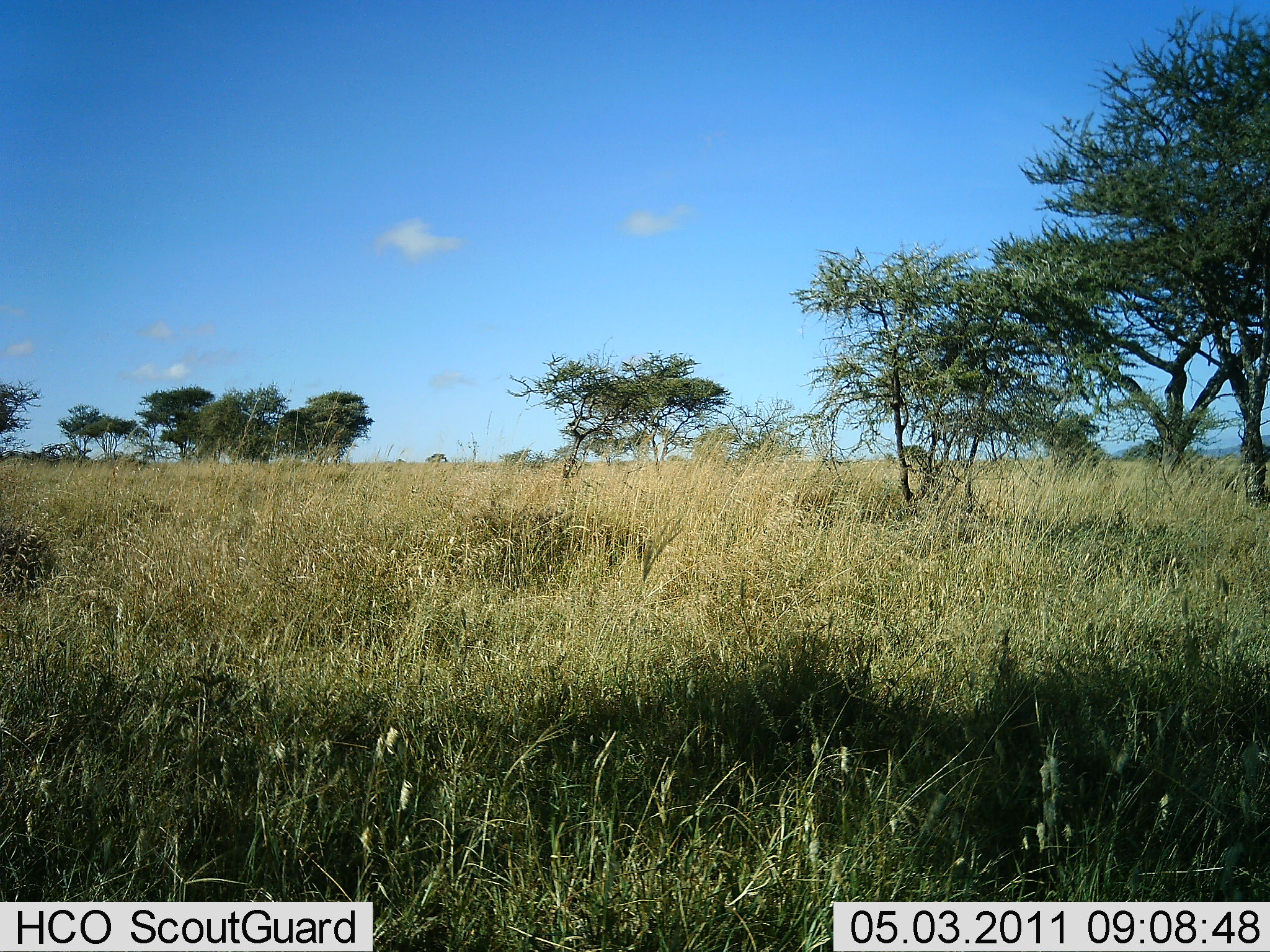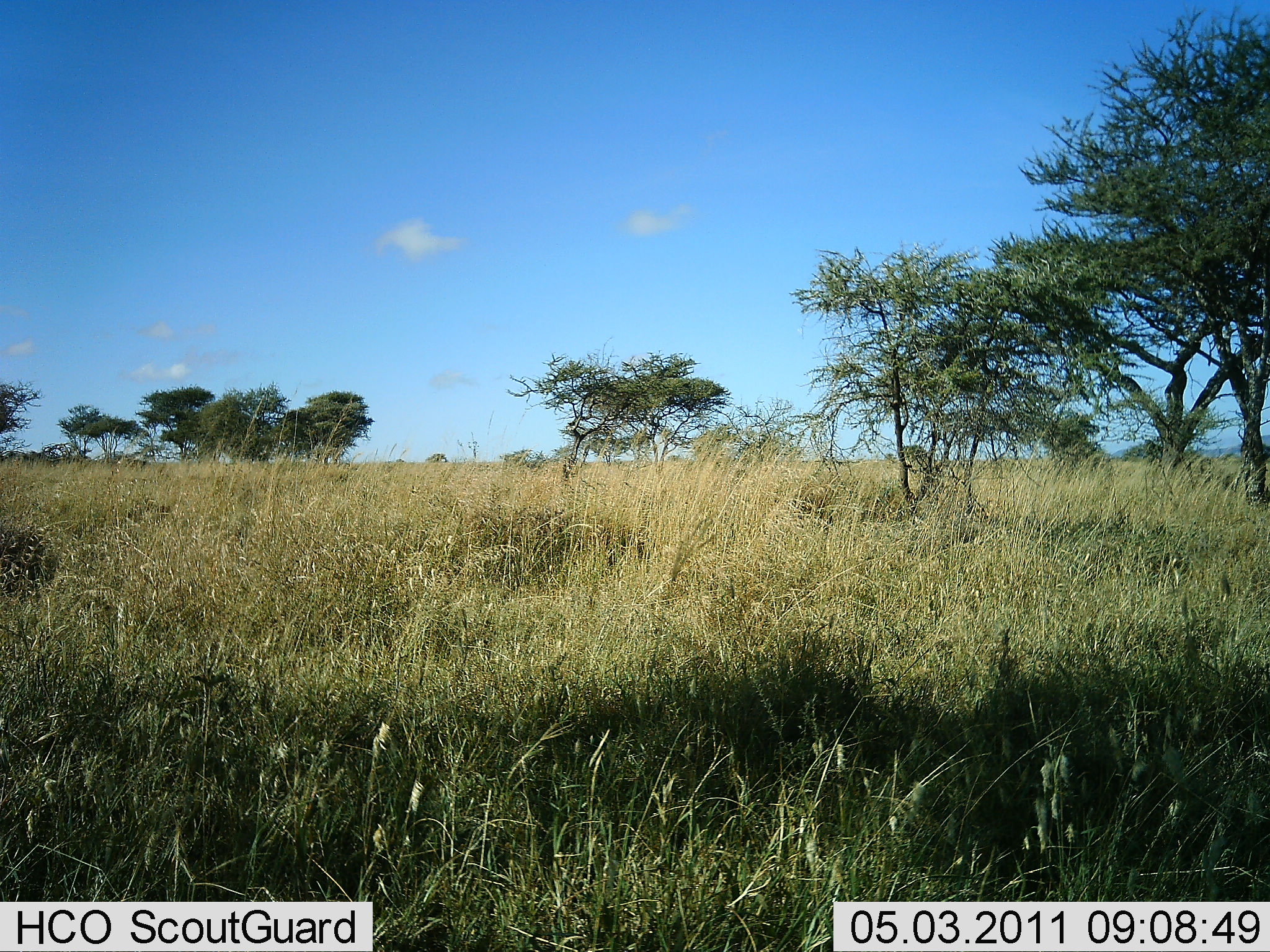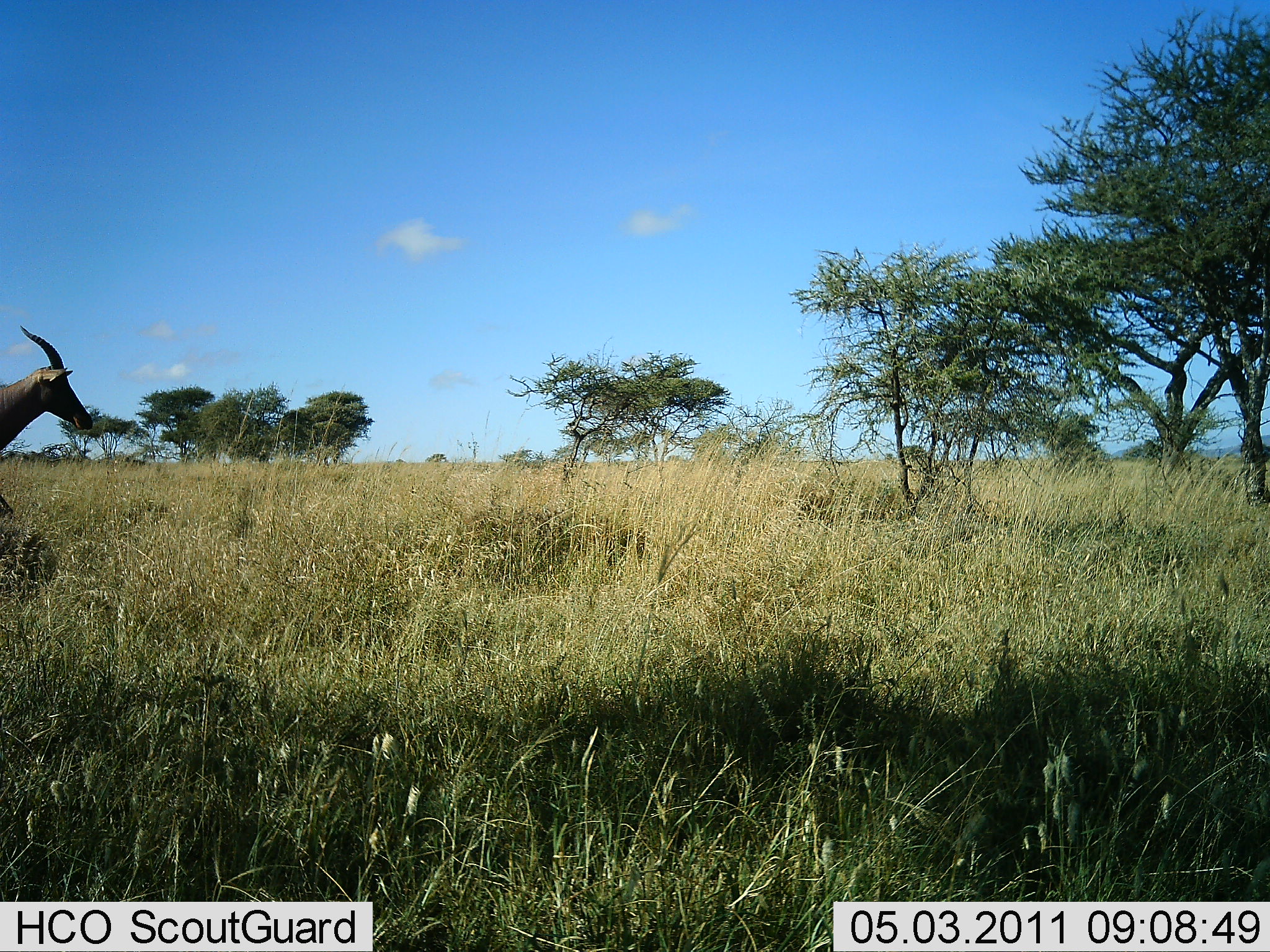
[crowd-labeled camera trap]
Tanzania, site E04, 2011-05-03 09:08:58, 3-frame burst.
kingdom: Animalia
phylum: Chordata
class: Mammalia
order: Artiodactyla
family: Bovidae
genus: Damaliscus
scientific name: Damaliscus lunatus jimela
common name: topi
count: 1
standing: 17%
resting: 0%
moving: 100%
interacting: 0%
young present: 0%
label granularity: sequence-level